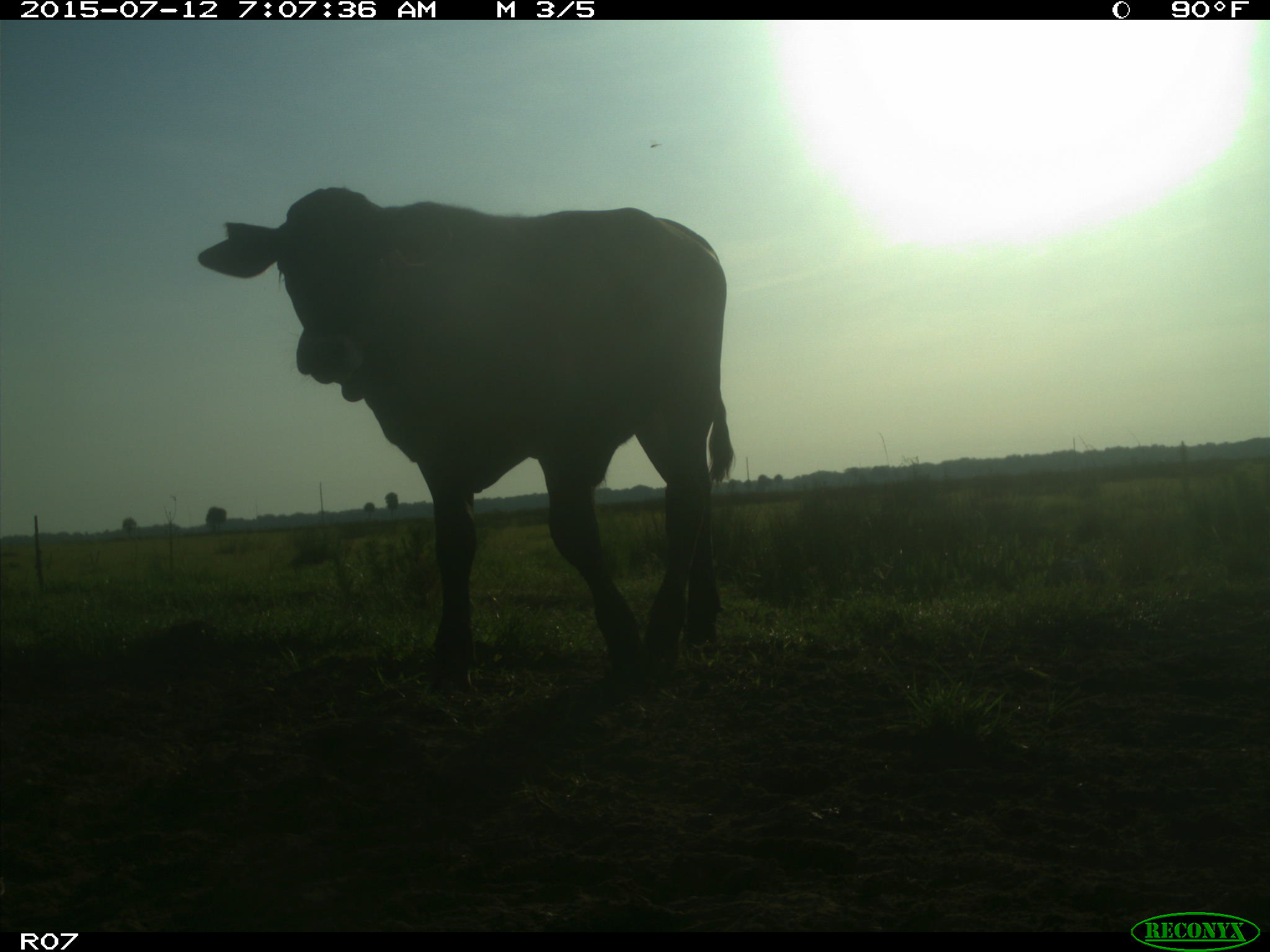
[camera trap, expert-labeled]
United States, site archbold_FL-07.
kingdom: Animalia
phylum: Chordata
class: Mammalia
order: Artiodactyla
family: Bovidae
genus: Bos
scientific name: Bos taurus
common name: domestic cow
Bos taurus (domestic cow).